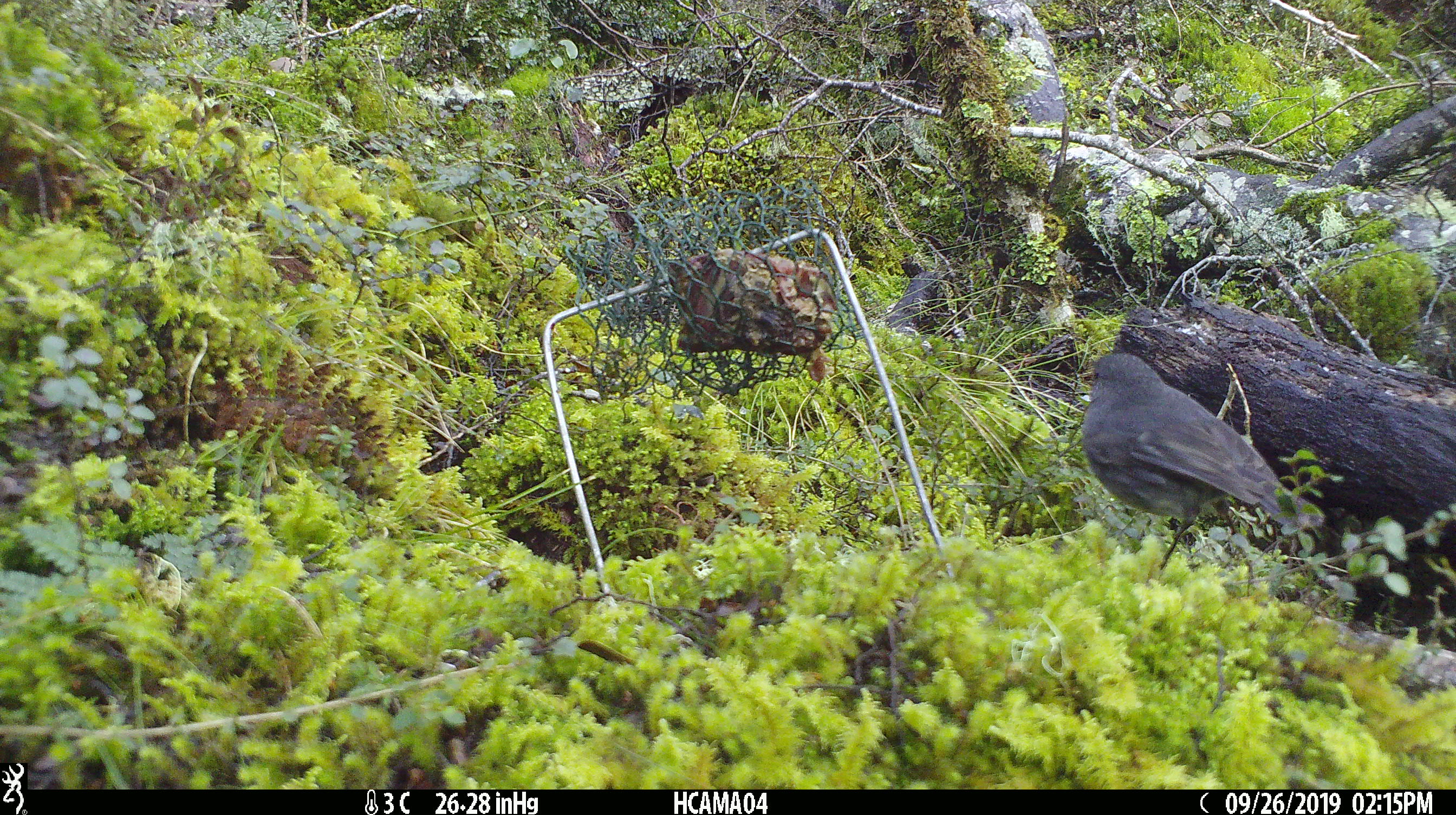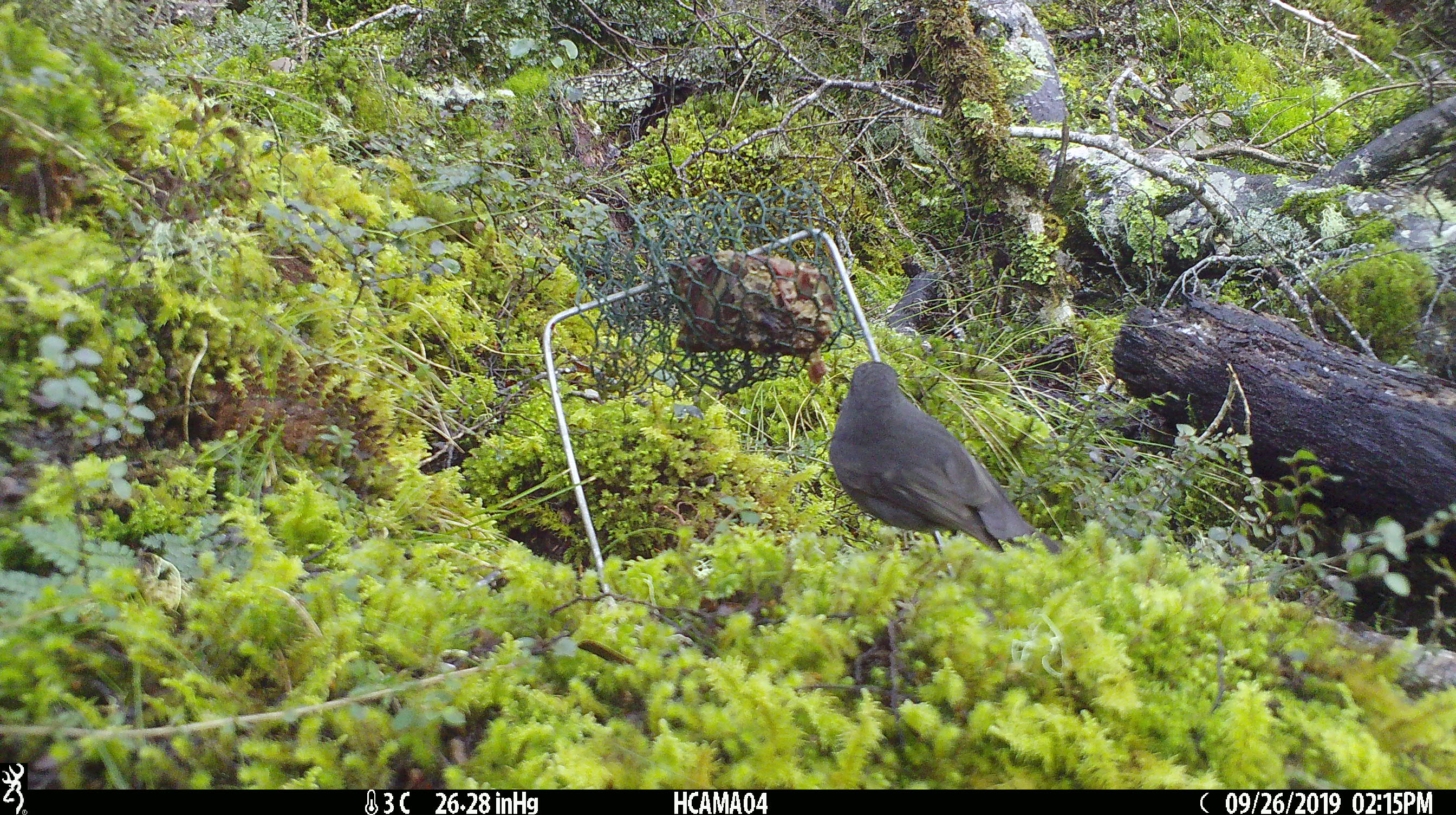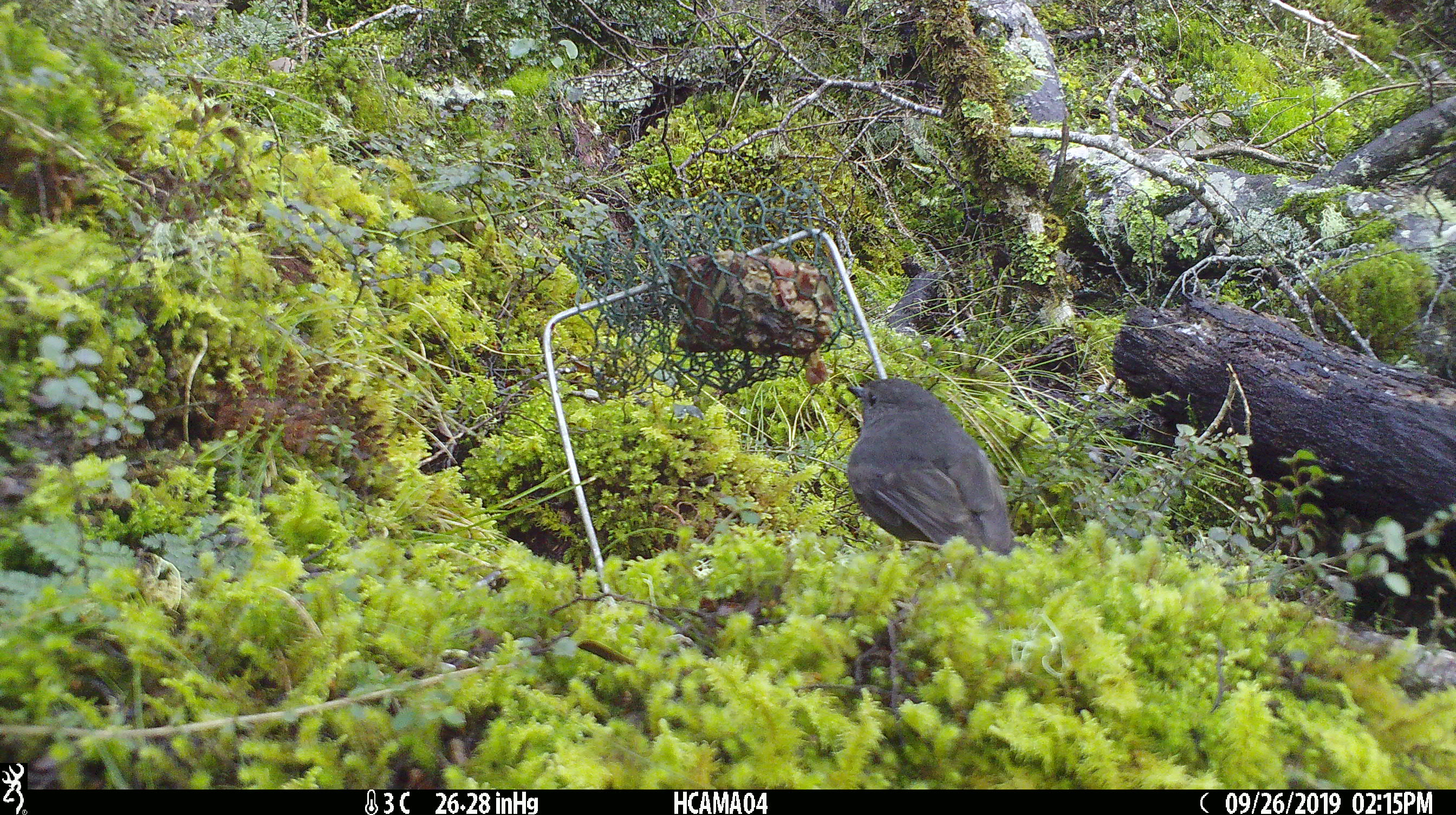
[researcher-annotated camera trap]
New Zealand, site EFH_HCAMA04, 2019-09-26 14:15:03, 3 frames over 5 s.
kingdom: Animalia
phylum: Chordata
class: Aves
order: Passeriformes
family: Petroicidae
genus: Petroica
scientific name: Petroica australis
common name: new zealand robin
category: robin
Robin (new zealand robin) (Petroica australis).